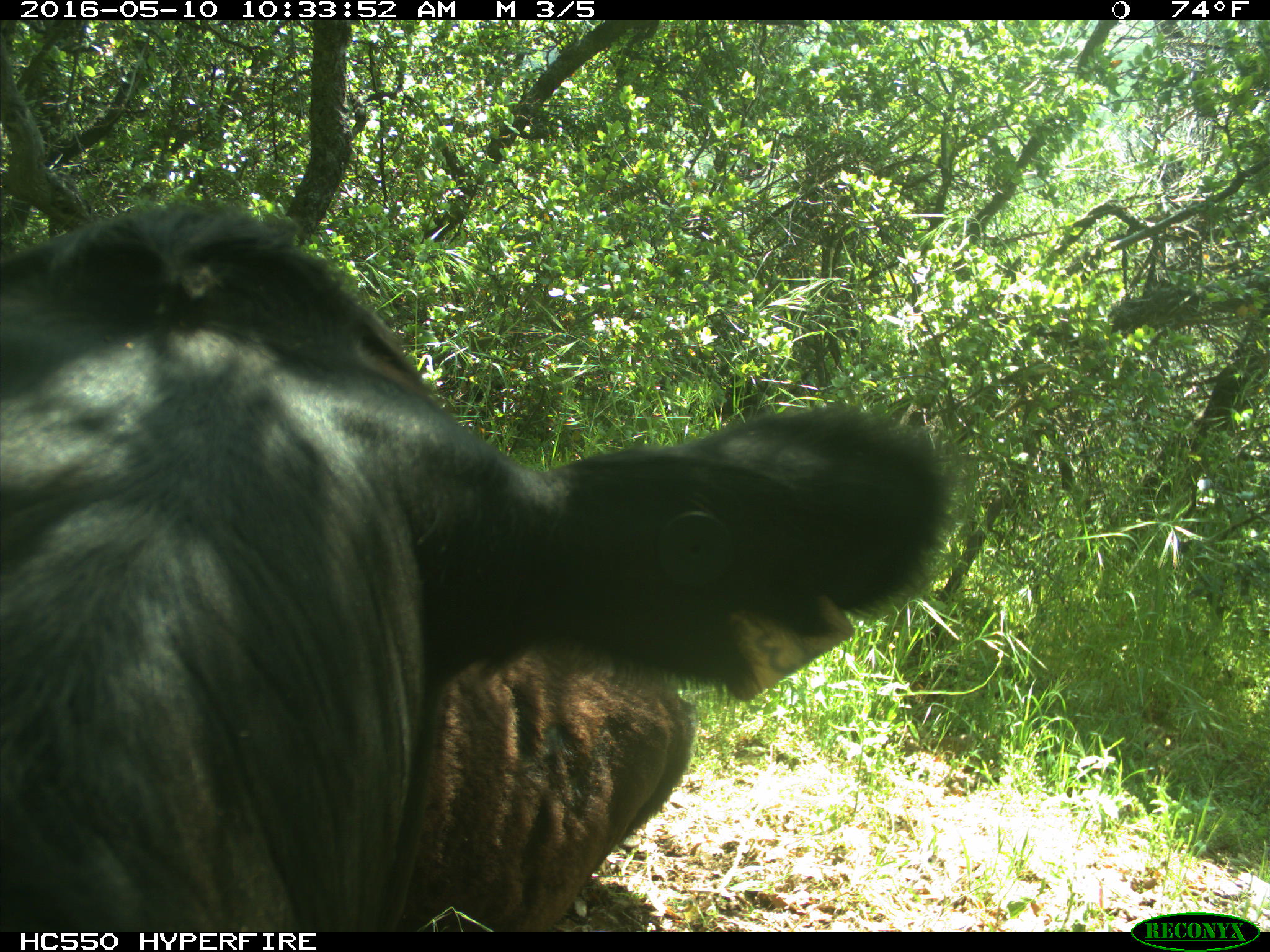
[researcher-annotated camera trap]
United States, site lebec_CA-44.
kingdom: Animalia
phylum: Chordata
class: Mammalia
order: Artiodactyla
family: Bovidae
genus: Bos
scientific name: Bos taurus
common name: domestic cow